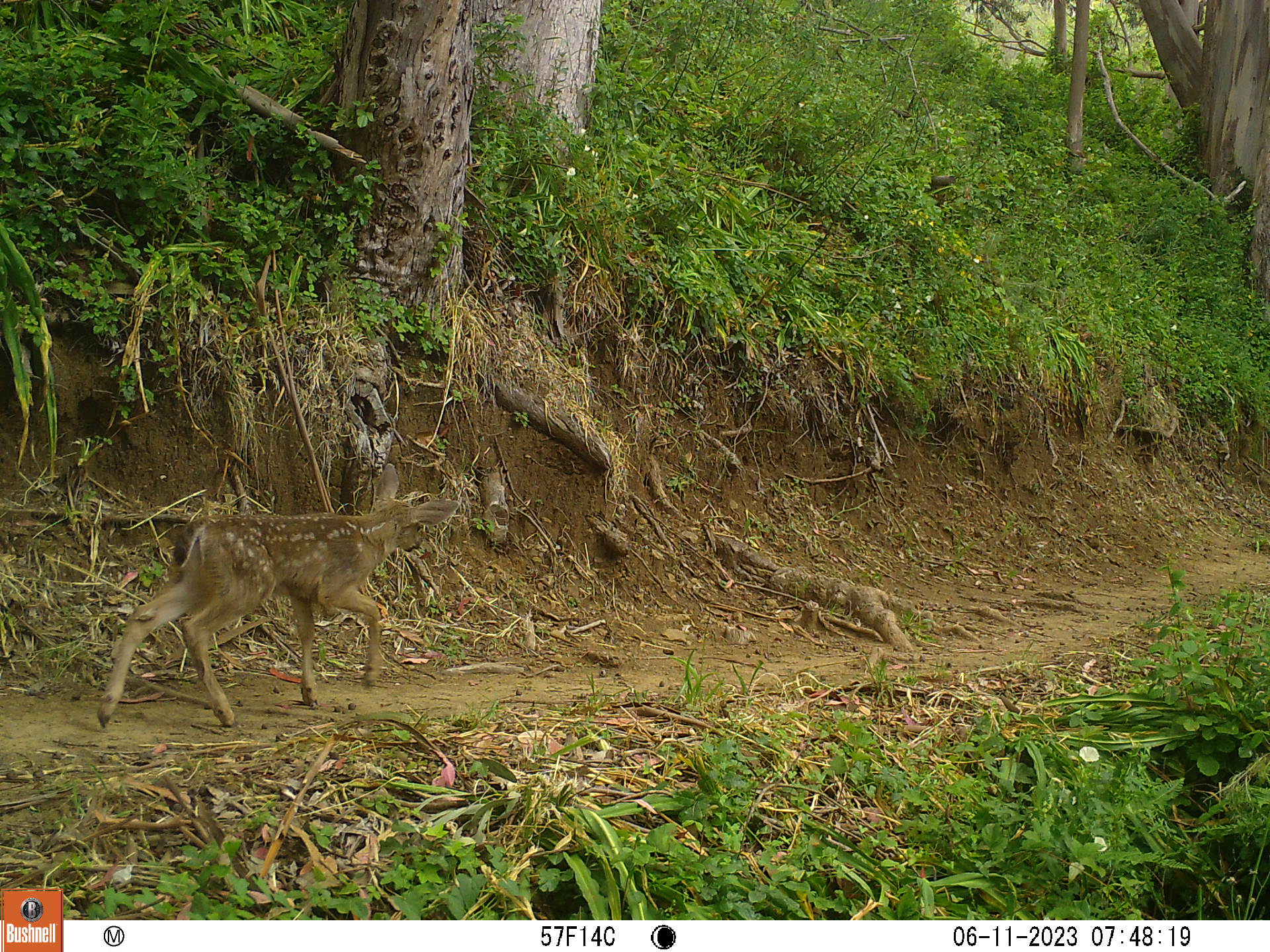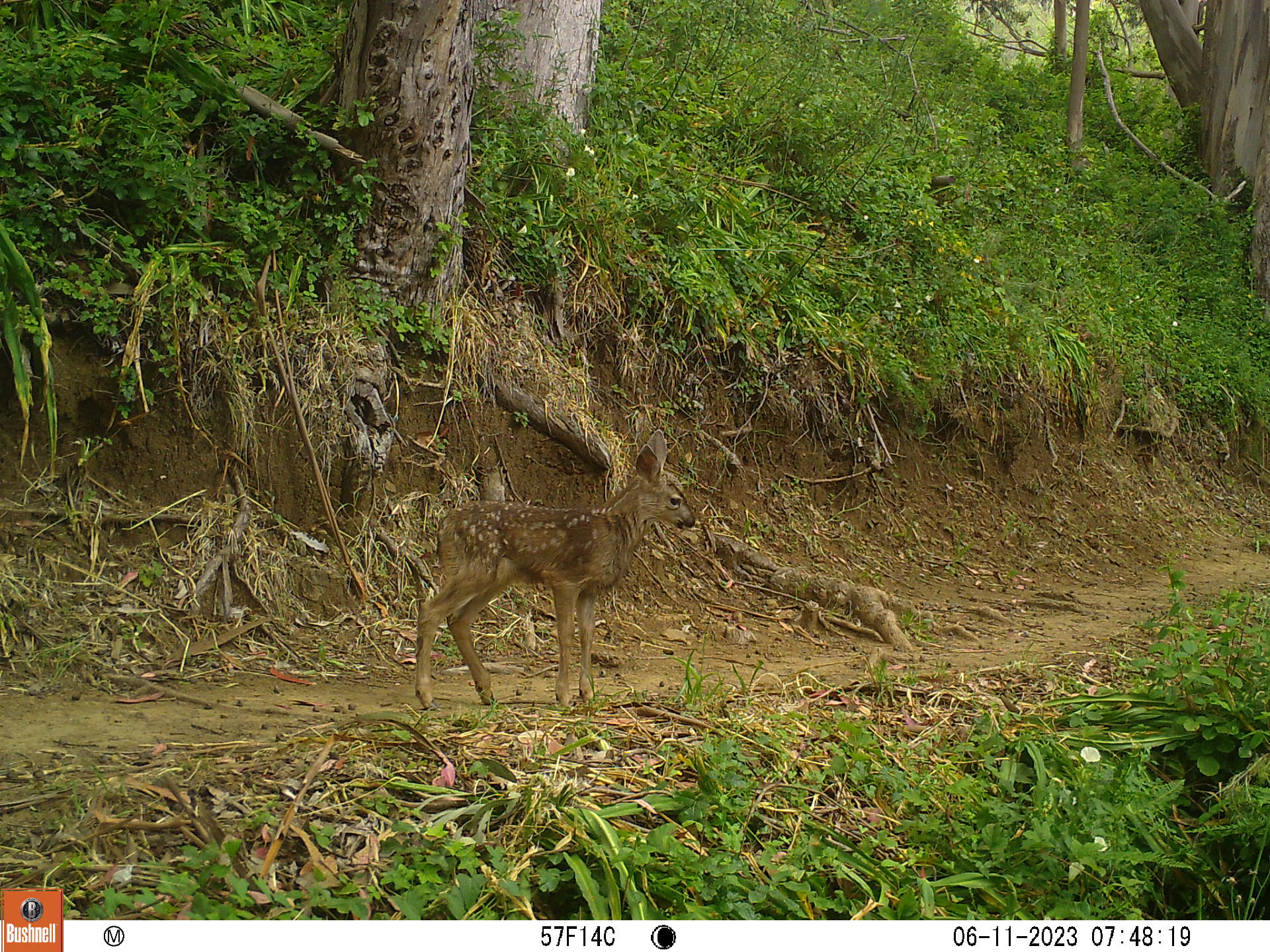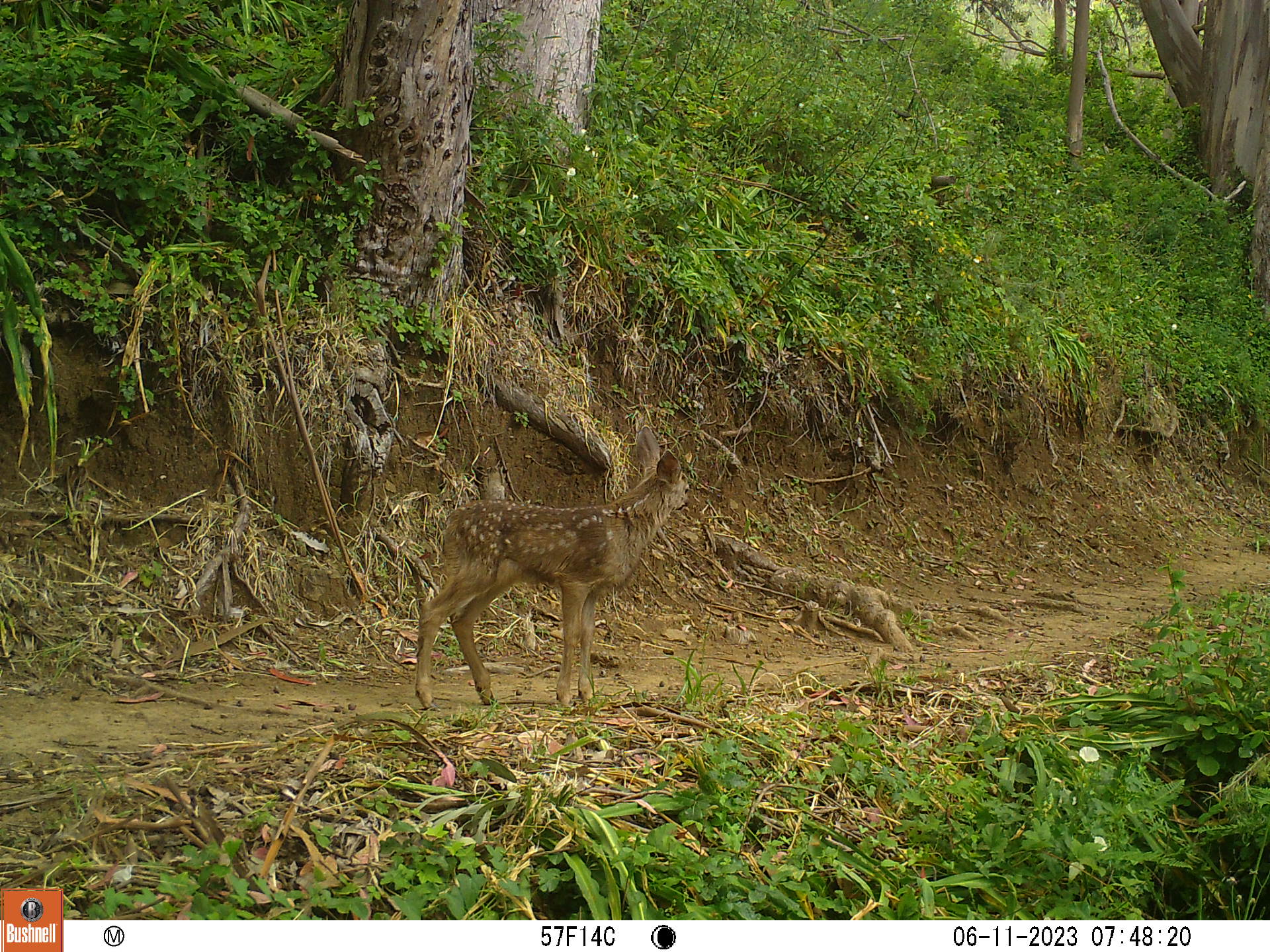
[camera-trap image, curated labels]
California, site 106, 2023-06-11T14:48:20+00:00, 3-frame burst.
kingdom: Animalia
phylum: Chordata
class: Mammalia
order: Artiodactyla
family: Cervidae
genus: Odocoileus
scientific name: Odocoileus hemionus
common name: mule deer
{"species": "mule deer (Odocoileus hemionus)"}